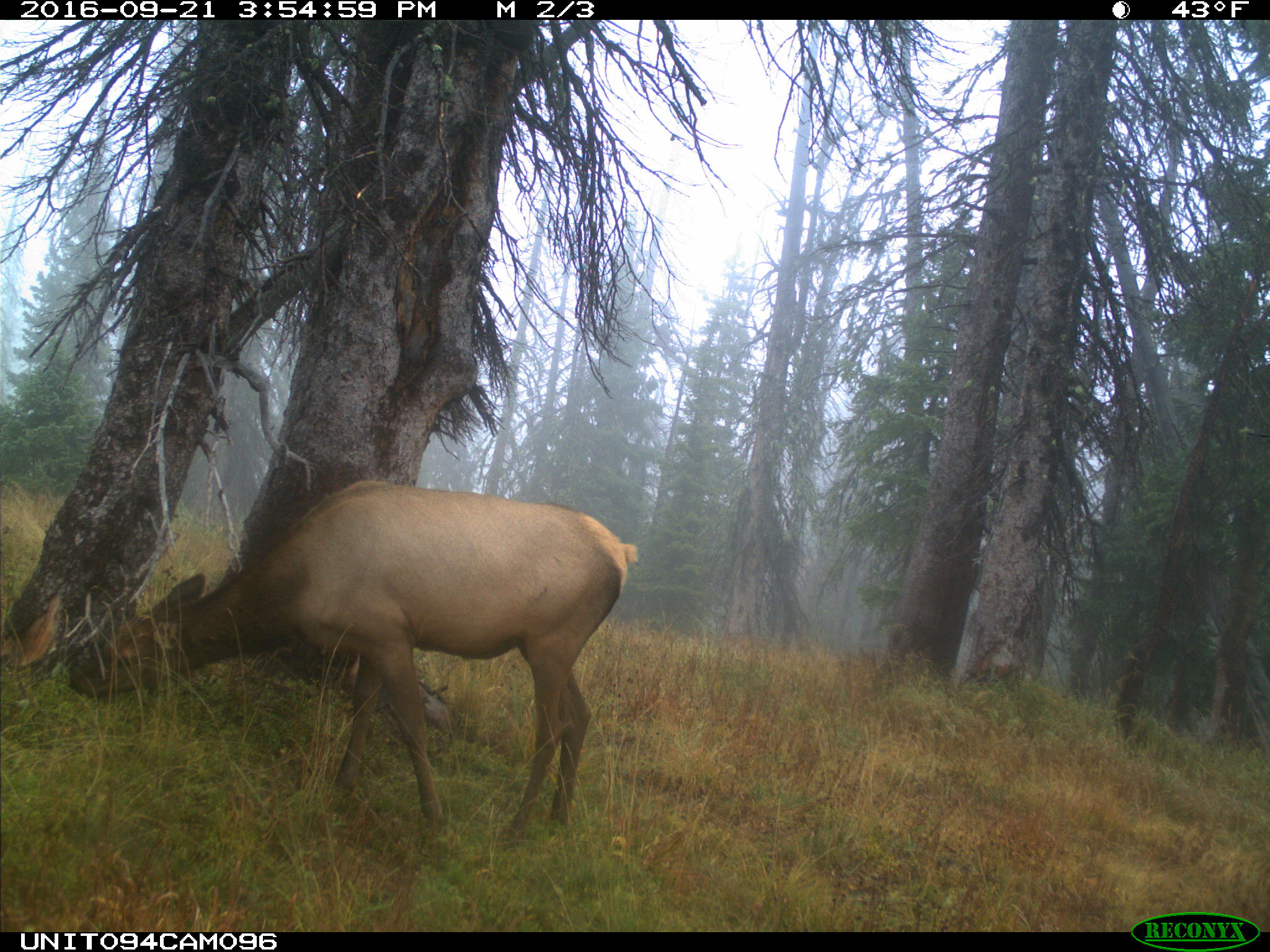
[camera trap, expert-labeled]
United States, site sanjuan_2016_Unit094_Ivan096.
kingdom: Animalia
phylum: Chordata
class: Mammalia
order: Artiodactyla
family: Cervidae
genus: Cervus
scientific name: Cervus elaphus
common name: red deer